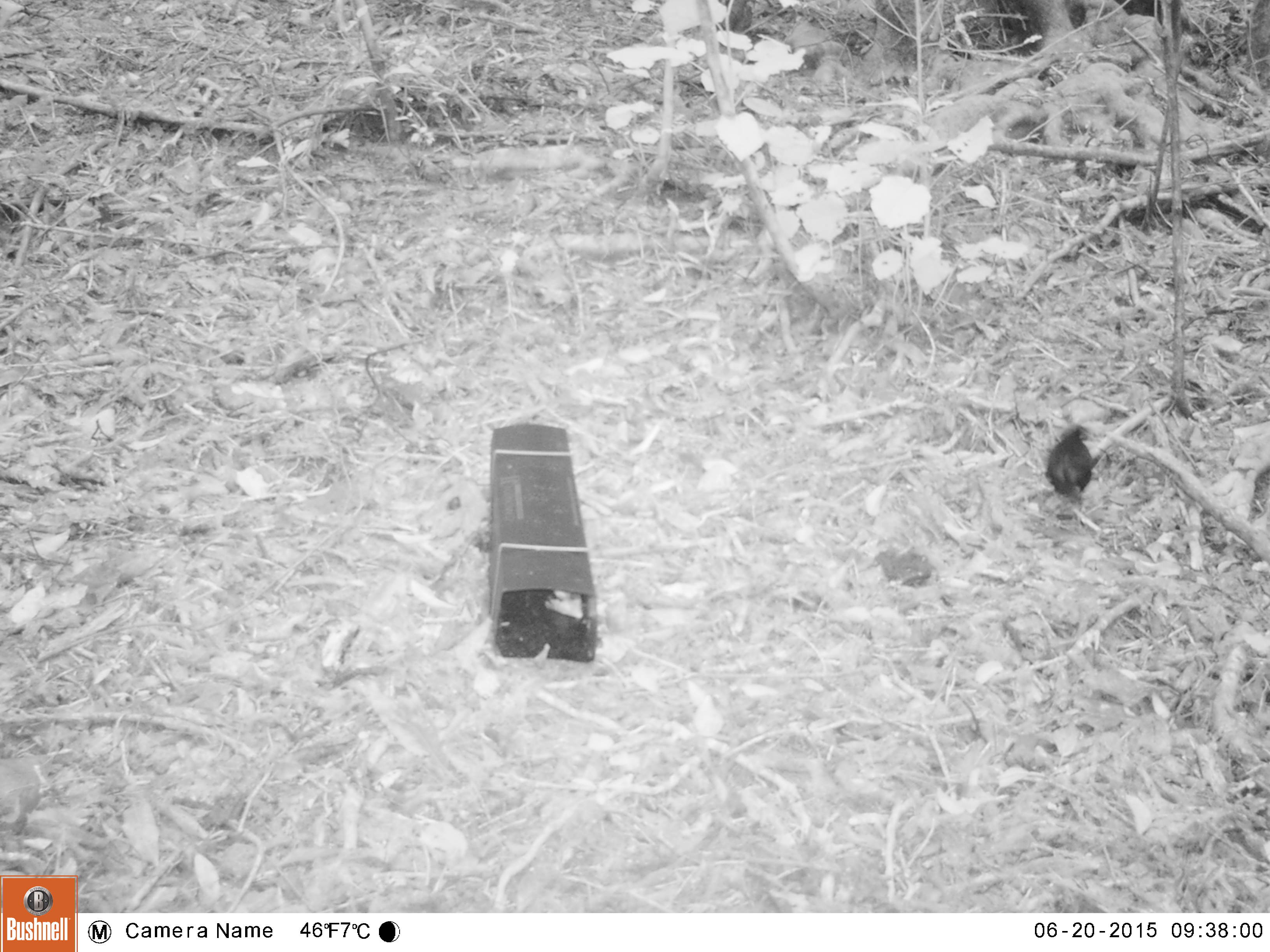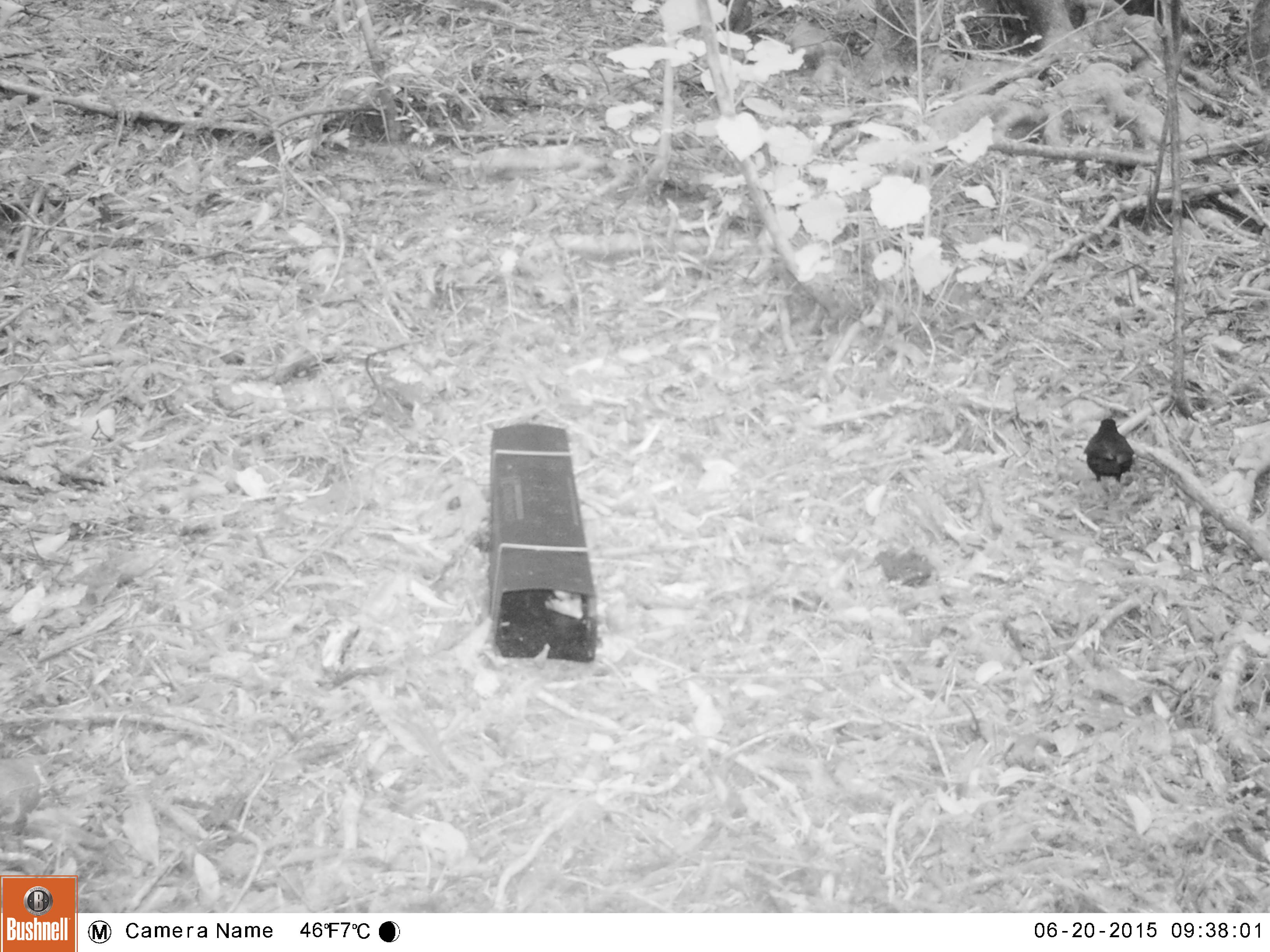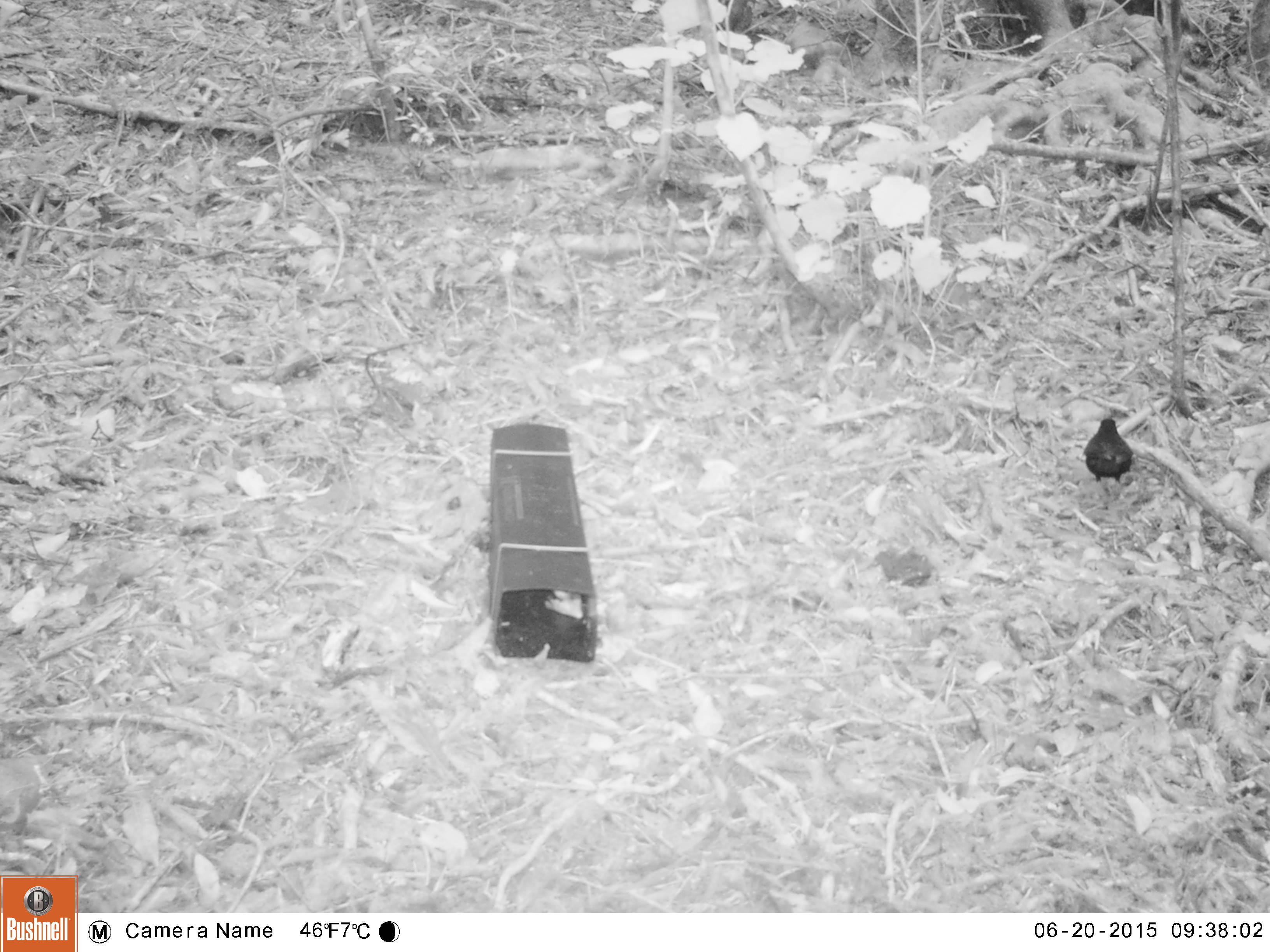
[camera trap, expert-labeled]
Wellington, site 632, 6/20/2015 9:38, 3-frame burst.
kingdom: Animalia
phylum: Chordata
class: Aves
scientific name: Aves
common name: bird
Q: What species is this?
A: Bird (Aves).